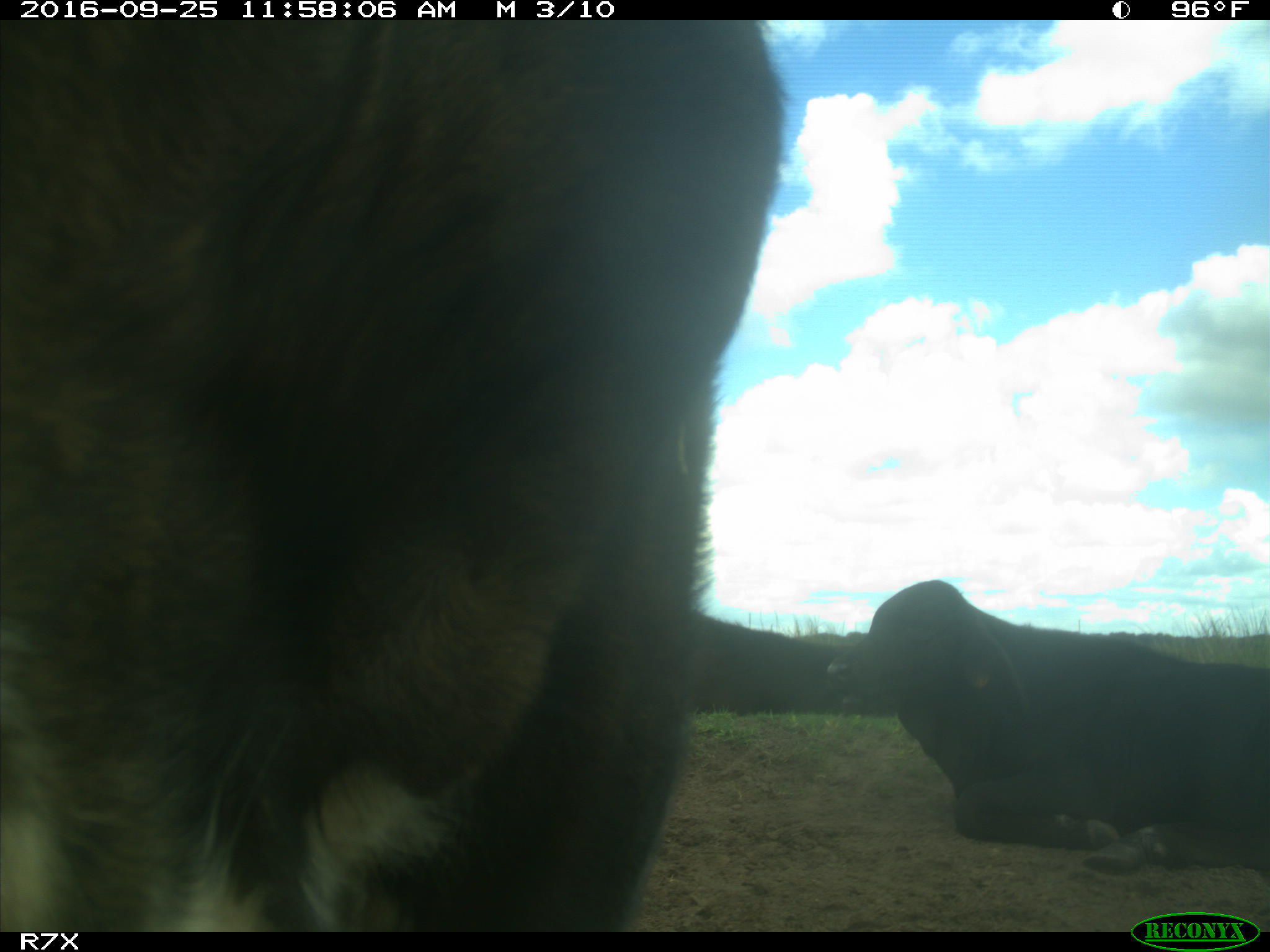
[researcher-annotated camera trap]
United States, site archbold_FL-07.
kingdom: Animalia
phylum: Chordata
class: Mammalia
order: Artiodactyla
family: Bovidae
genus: Bos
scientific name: Bos taurus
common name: domestic cow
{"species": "Bos taurus (domestic cow)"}